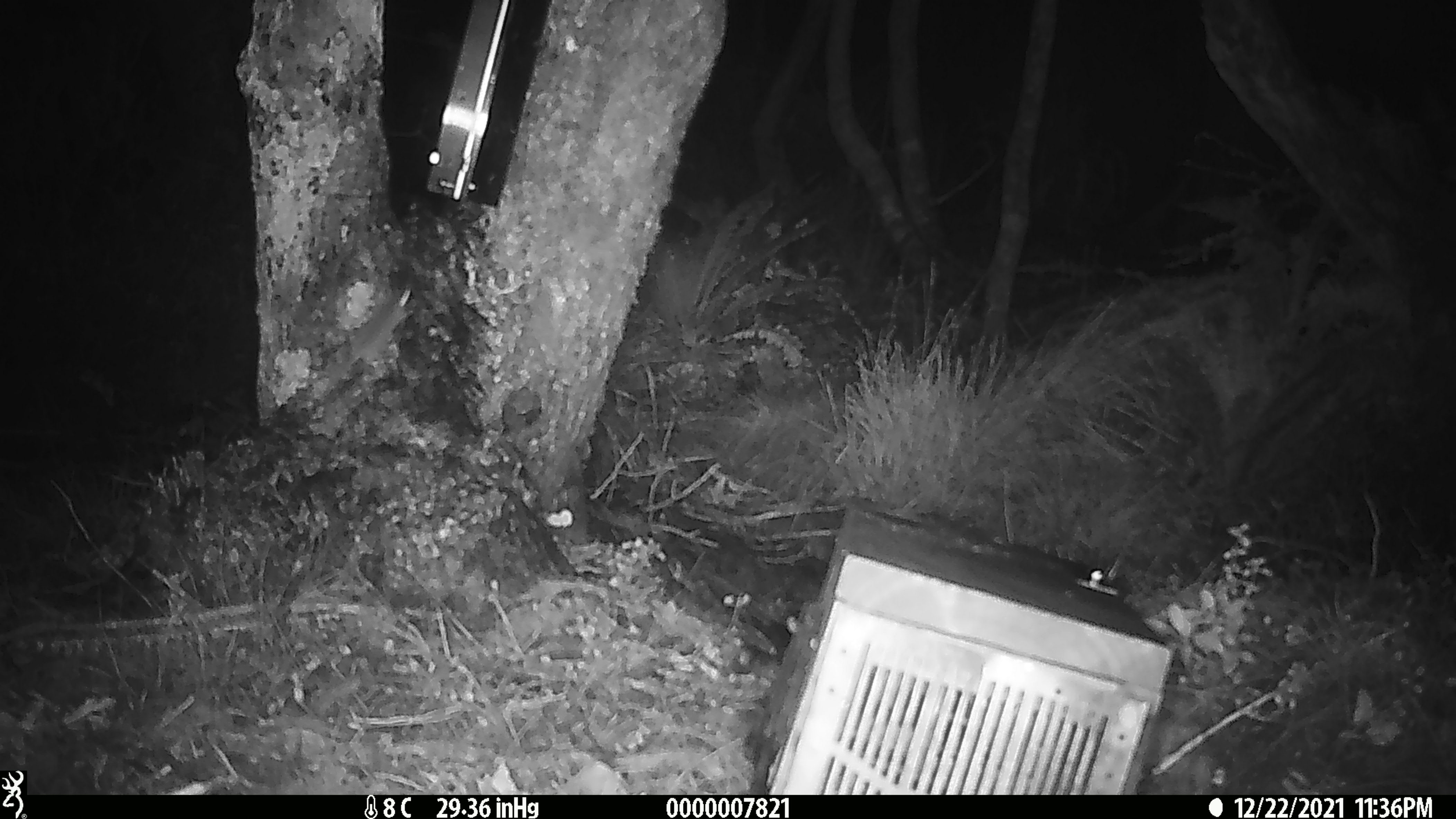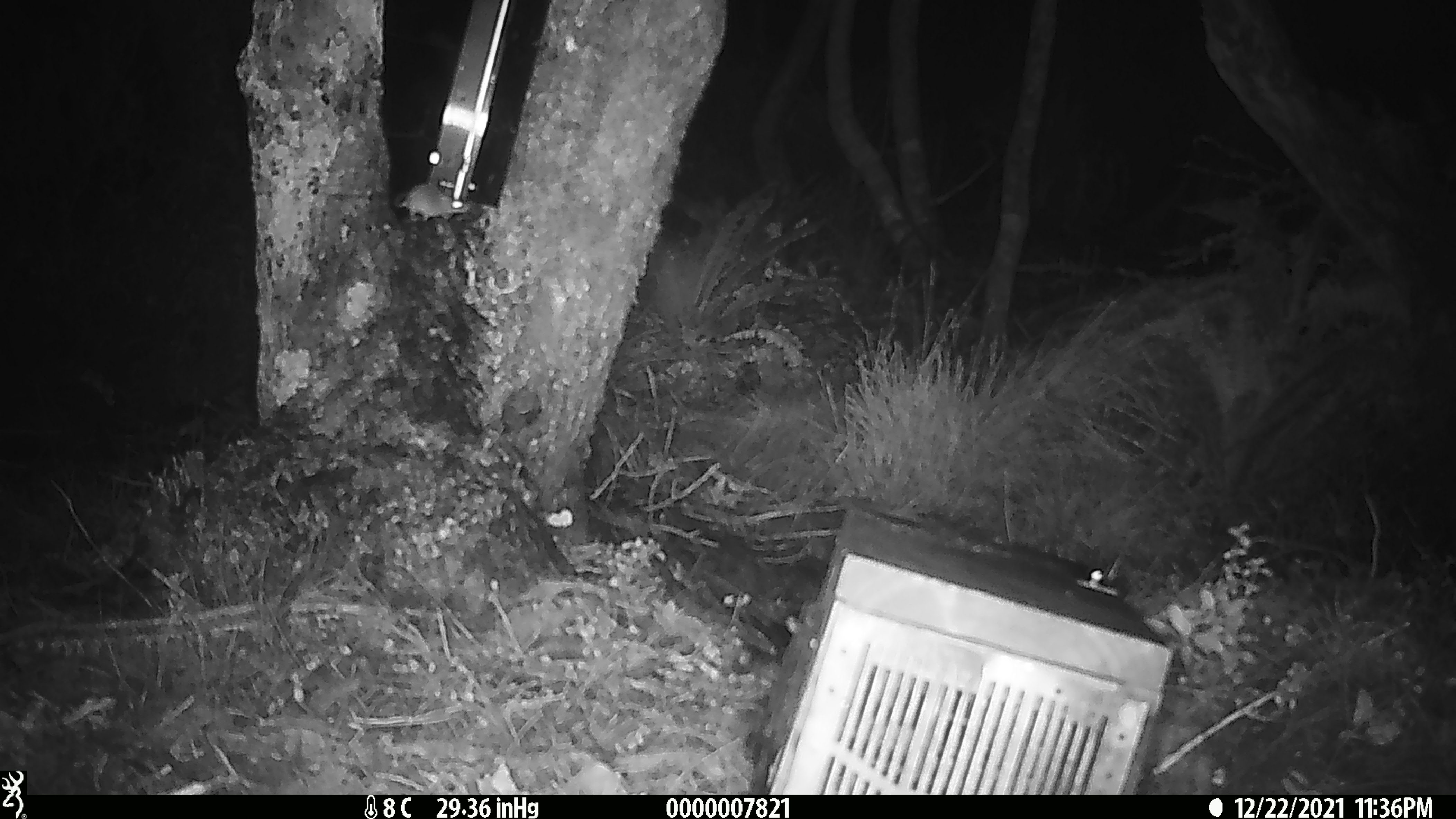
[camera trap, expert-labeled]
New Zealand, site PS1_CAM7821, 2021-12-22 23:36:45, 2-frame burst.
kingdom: Animalia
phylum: Chordata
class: Mammalia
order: Rodentia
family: Muridae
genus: Mus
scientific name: Mus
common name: mouse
Mouse (Mus).